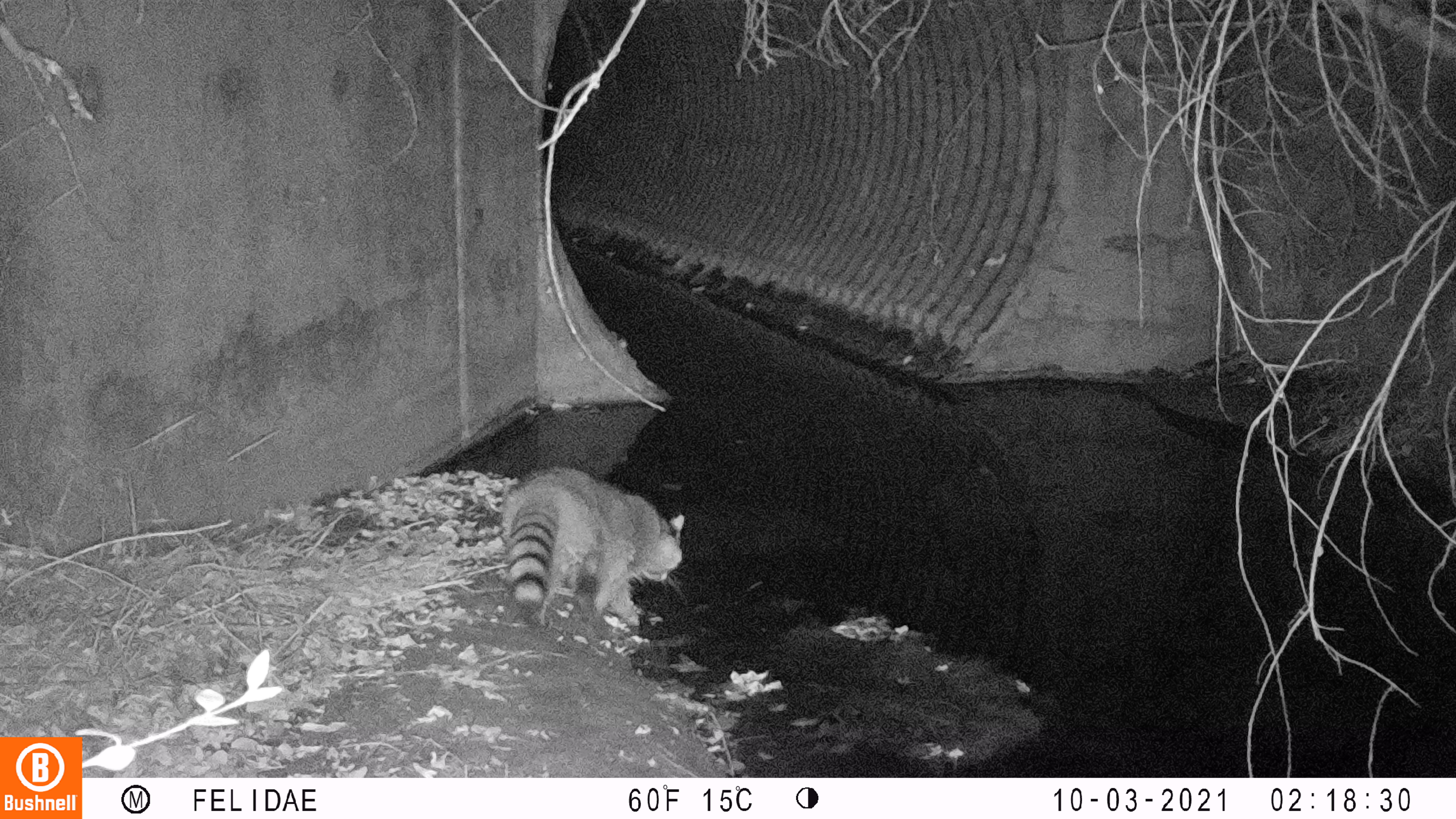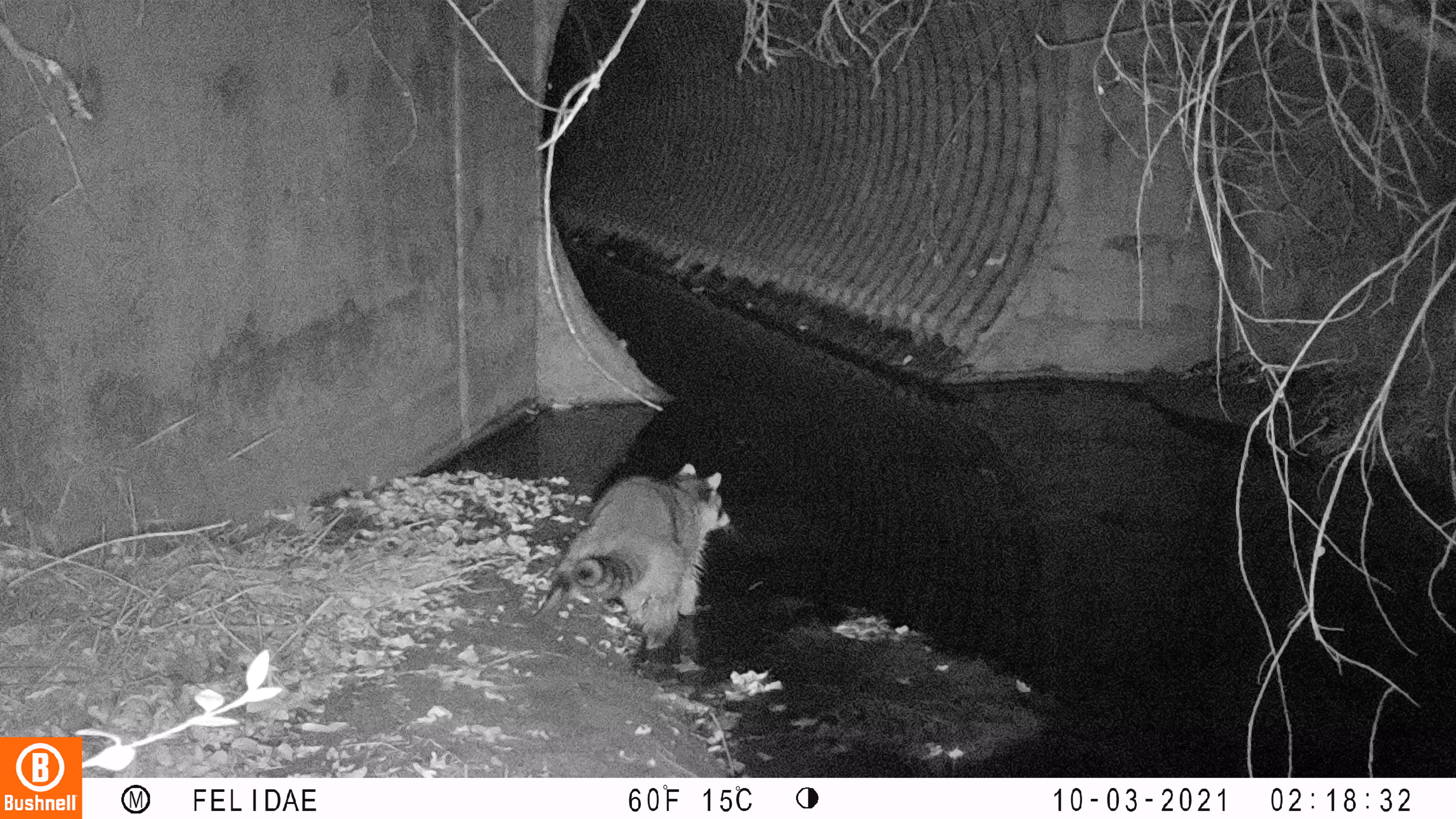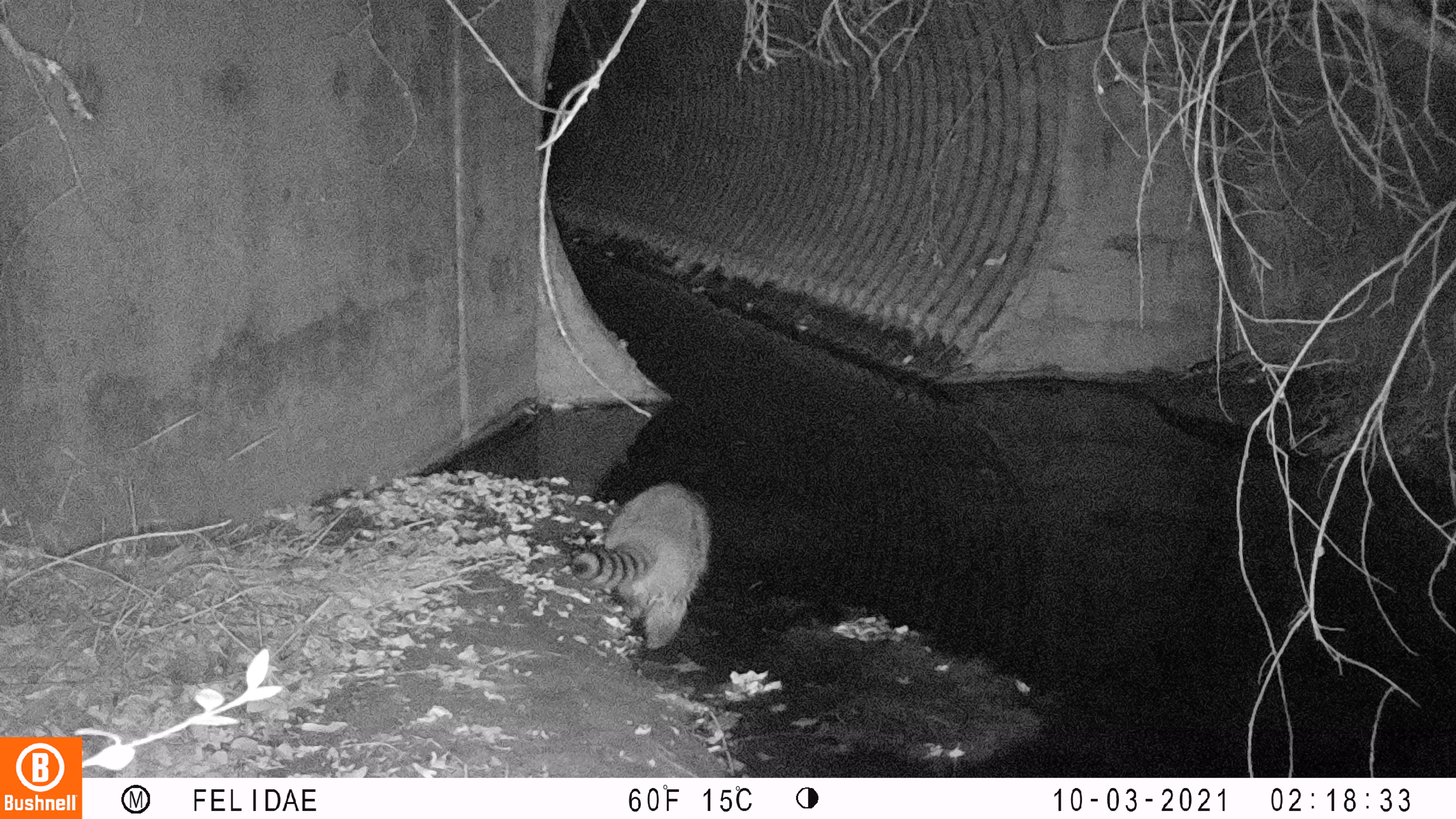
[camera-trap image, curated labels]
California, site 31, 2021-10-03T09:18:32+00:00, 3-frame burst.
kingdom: Animalia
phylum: Chordata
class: Mammalia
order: Carnivora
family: Procyonidae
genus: Procyon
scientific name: Procyon lotor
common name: raccoon